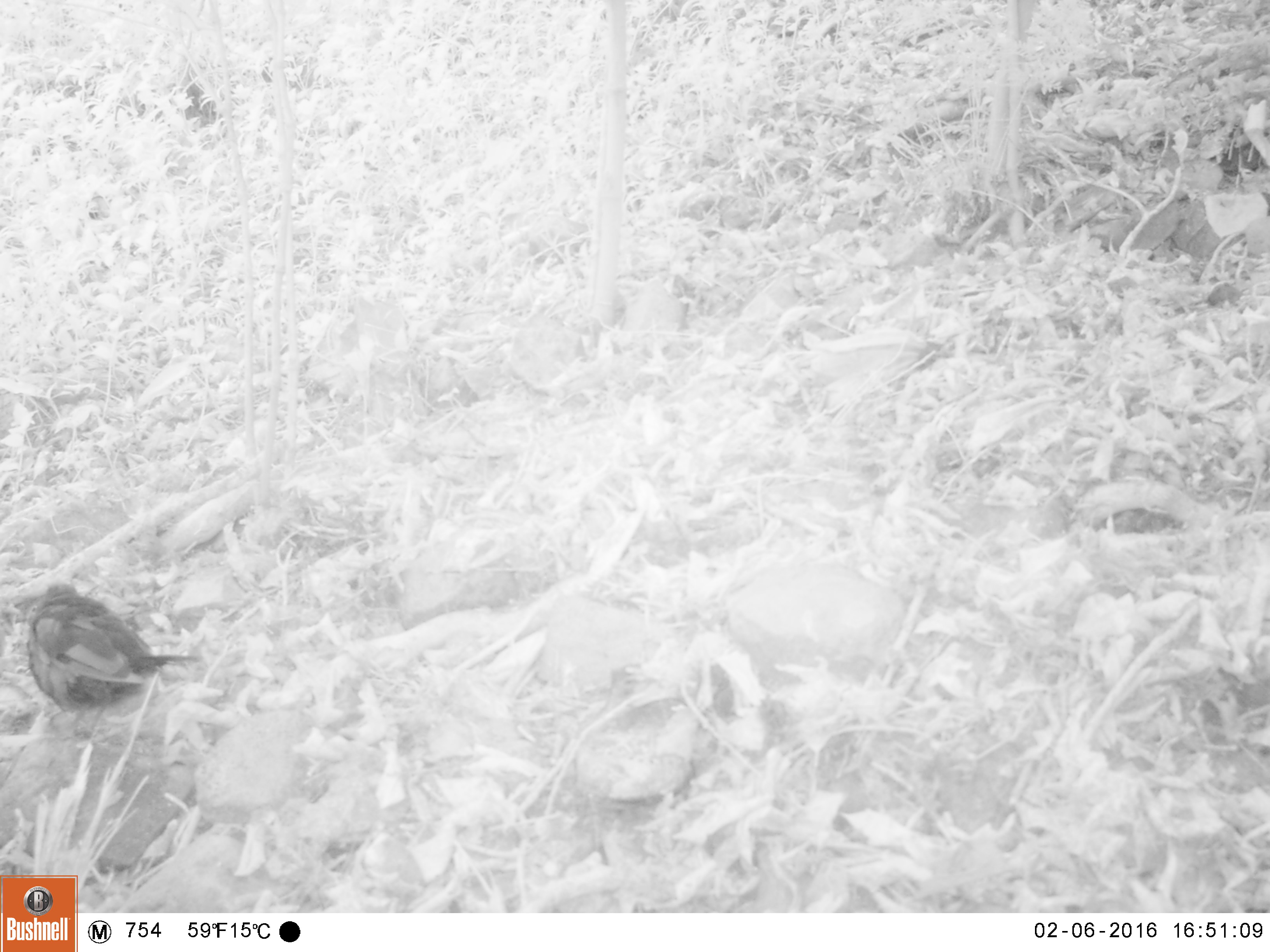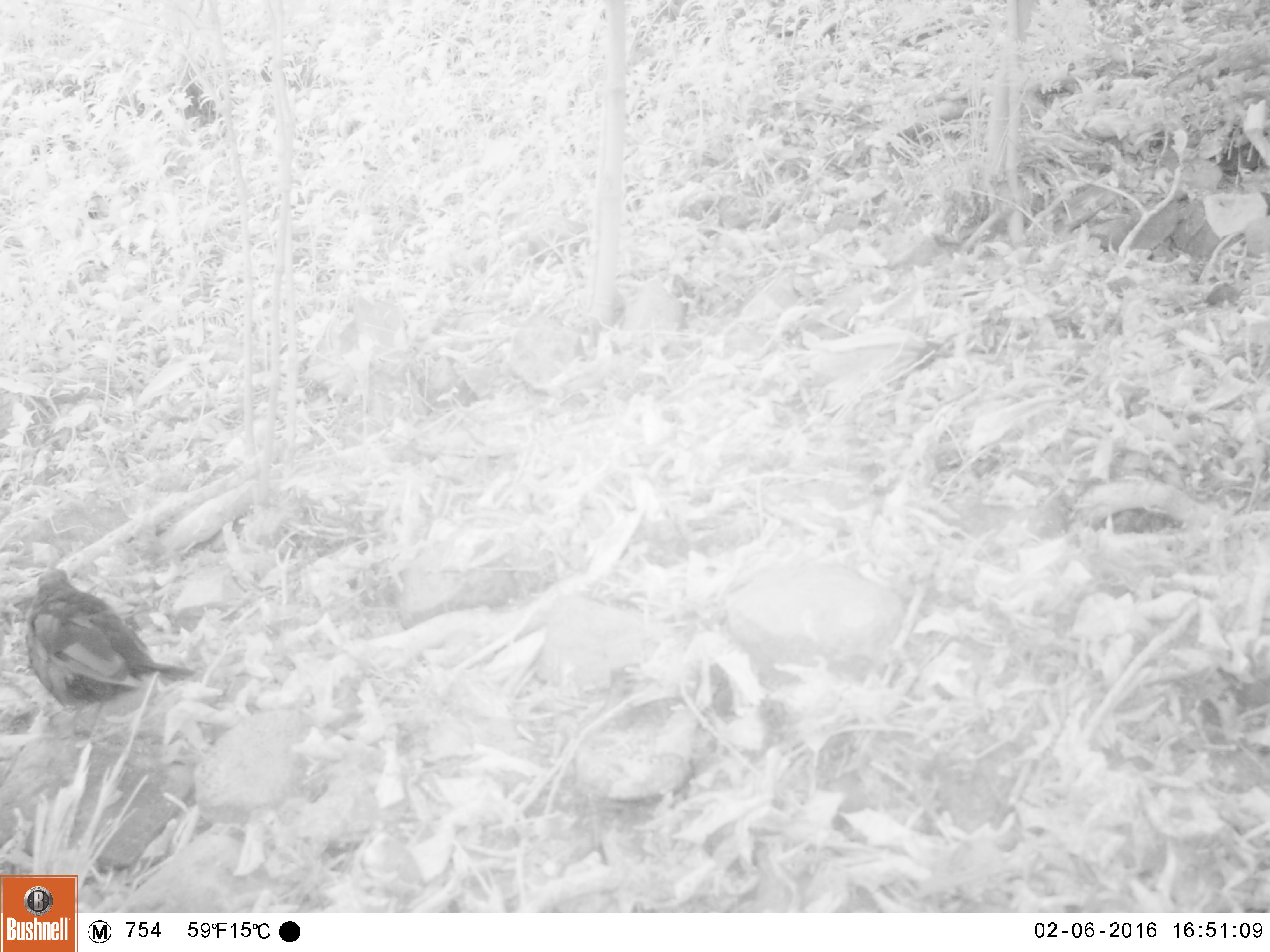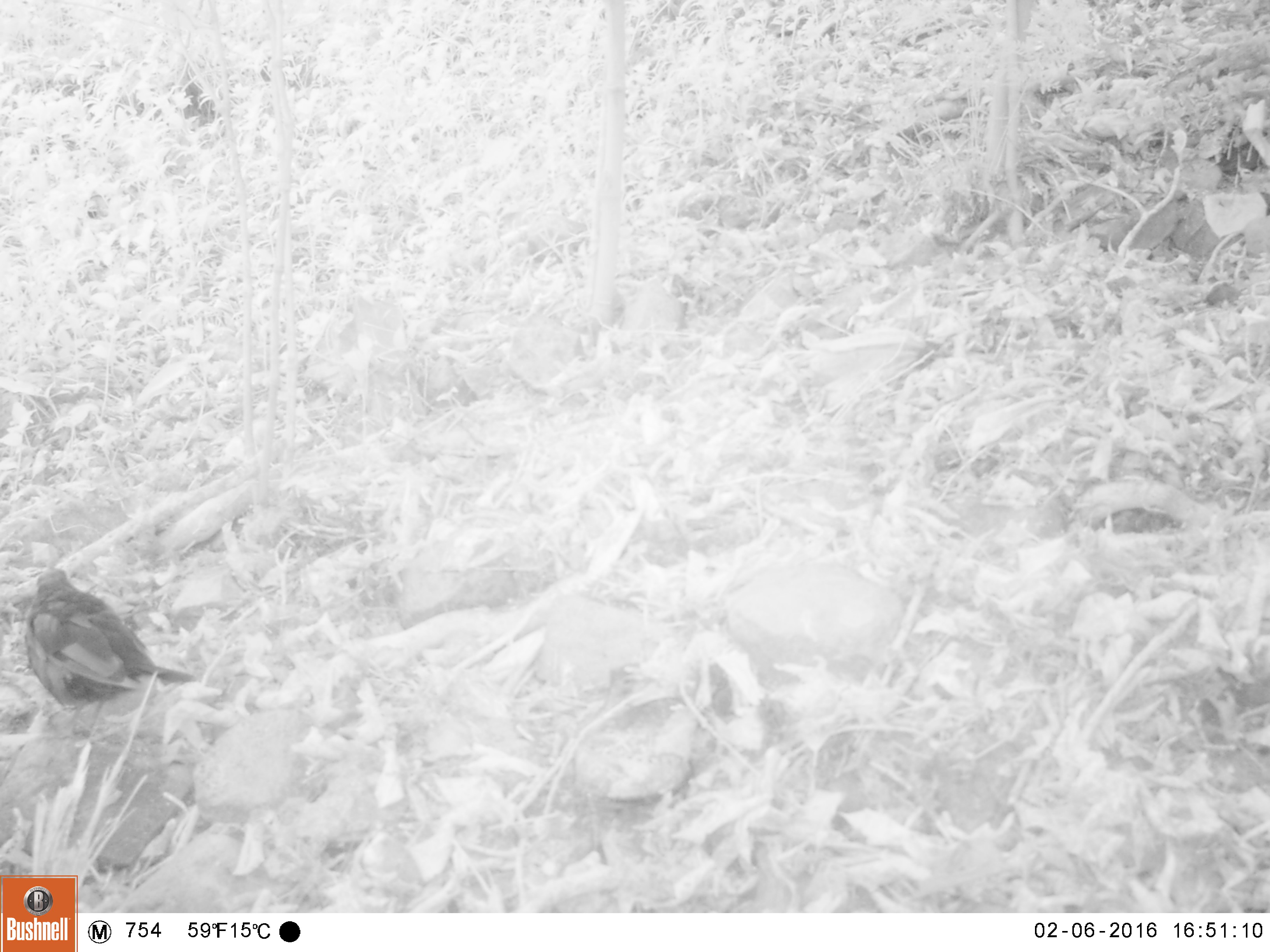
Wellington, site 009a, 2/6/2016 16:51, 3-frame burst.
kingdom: Animalia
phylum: Chordata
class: Aves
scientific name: Aves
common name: bird